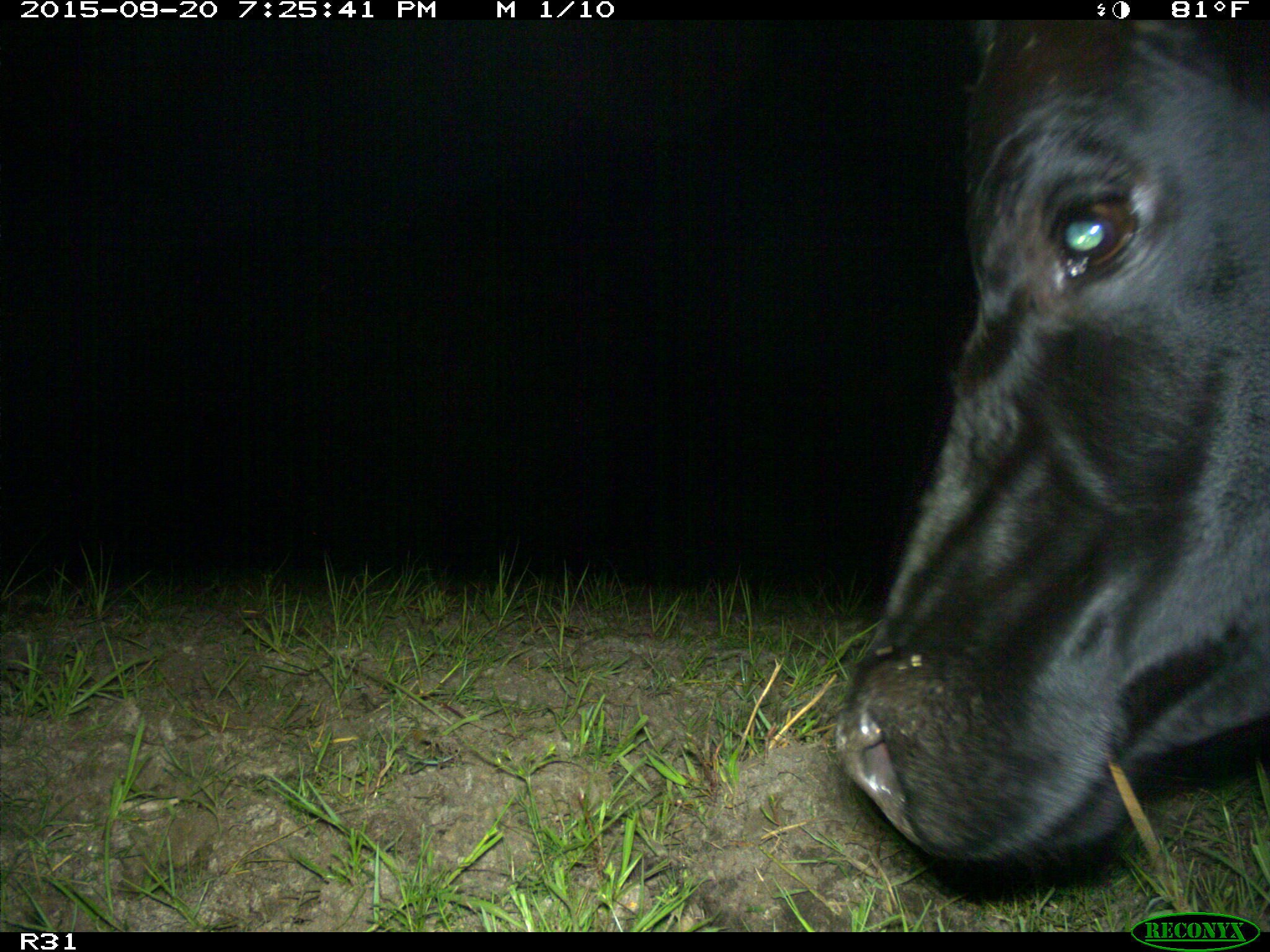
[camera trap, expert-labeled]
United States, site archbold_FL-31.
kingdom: Animalia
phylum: Chordata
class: Mammalia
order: Artiodactyla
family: Bovidae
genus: Bos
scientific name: Bos taurus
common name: domestic cow